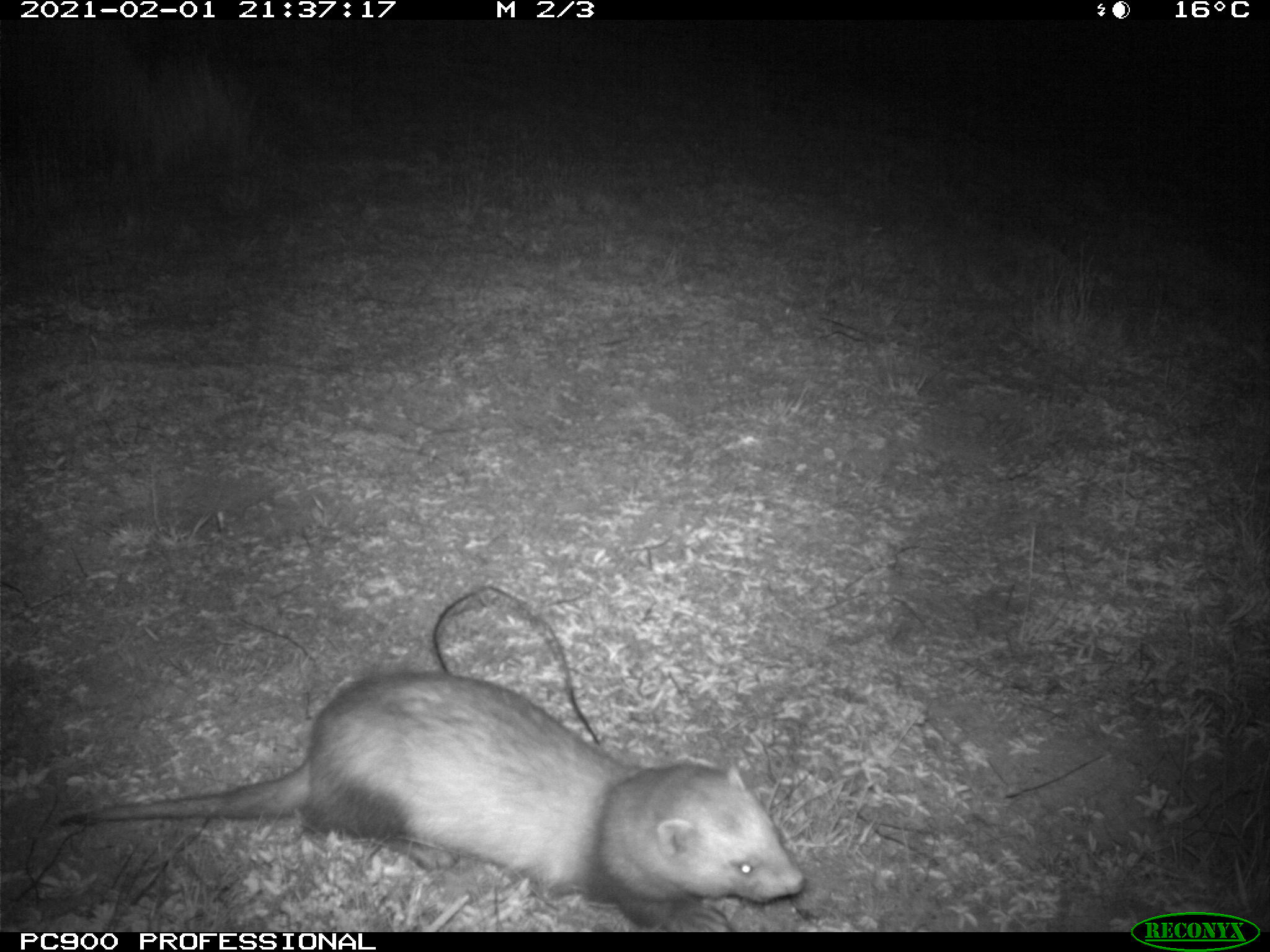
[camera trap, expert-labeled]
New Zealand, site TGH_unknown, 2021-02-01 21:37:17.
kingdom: Animalia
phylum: Chordata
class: Mammalia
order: Carnivora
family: Mustelidae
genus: Mustela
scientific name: Mustela furo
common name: ferret